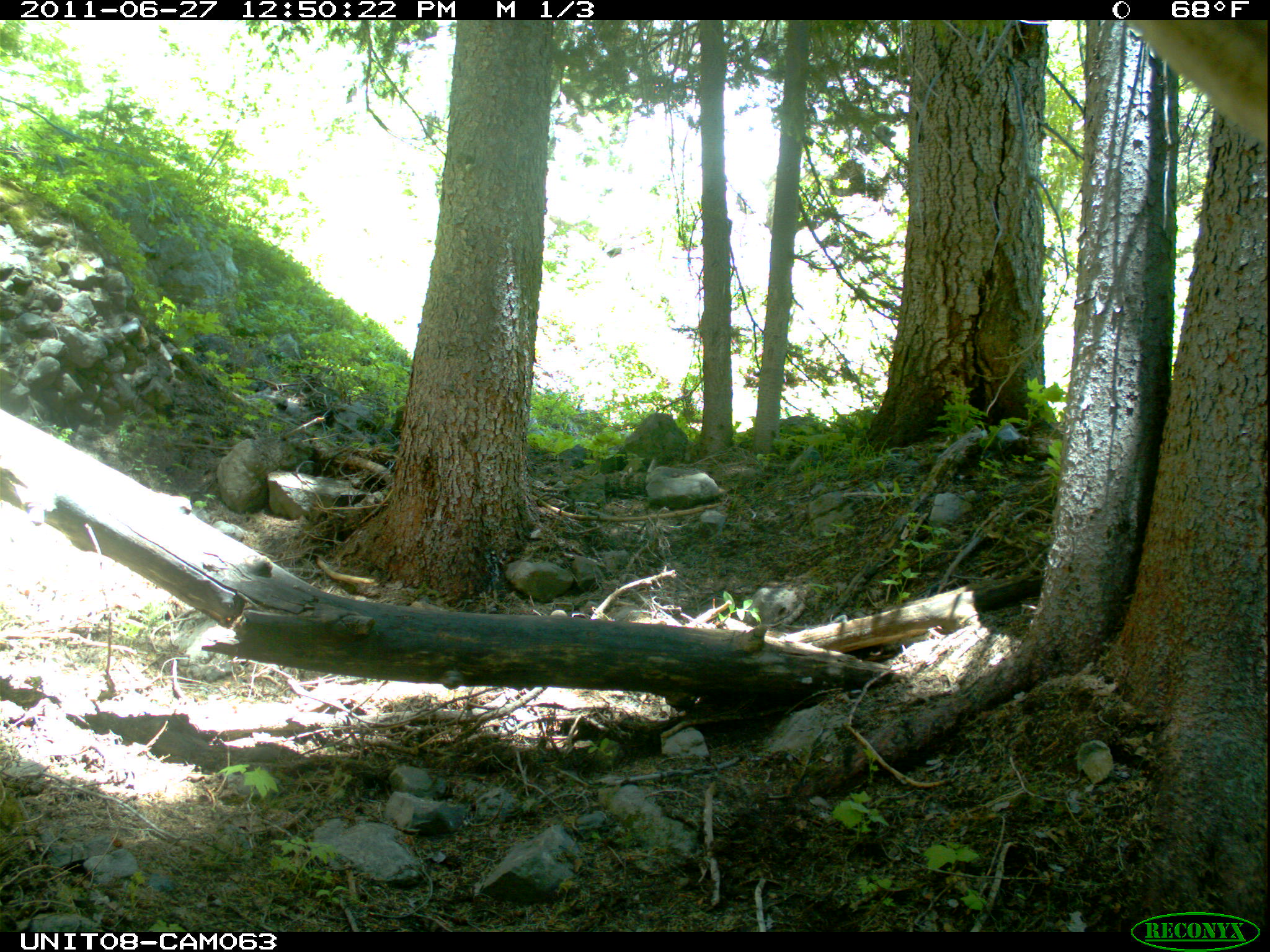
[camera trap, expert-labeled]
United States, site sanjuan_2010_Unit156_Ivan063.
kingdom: Animalia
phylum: Chordata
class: Mammalia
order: Artiodactyla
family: Cervidae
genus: Cervus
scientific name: Cervus elaphus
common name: red deer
Cervus elaphus (red deer).